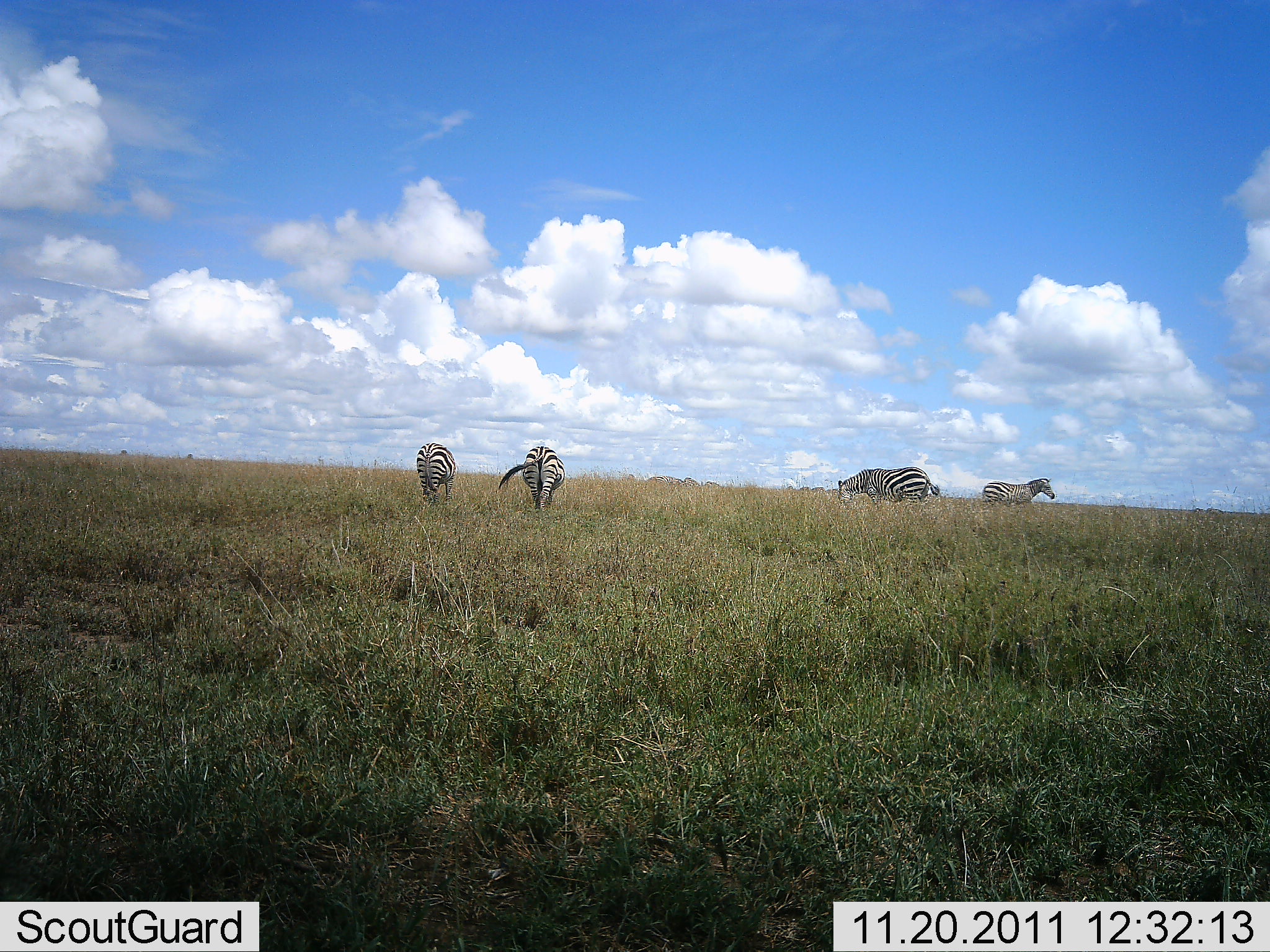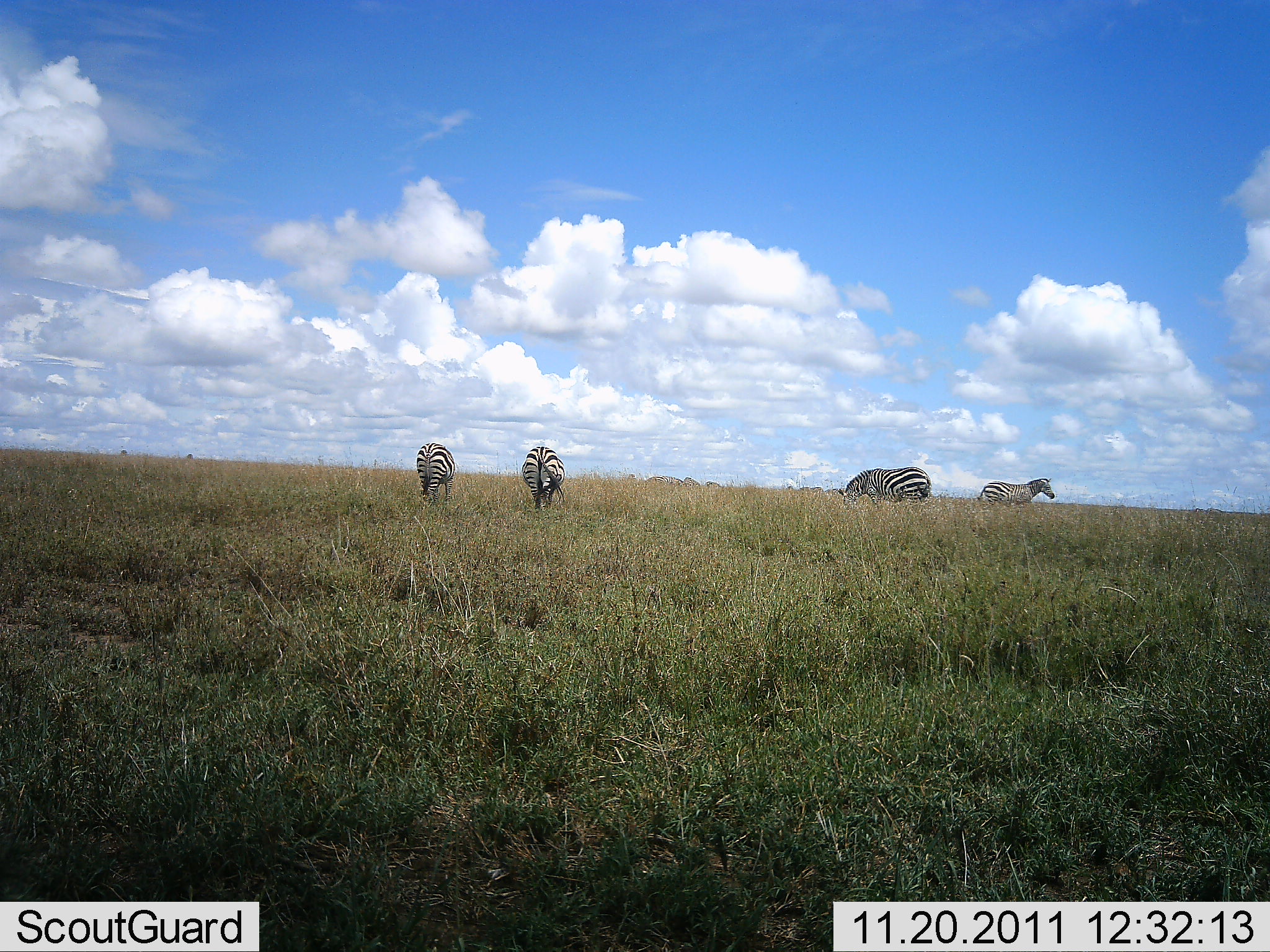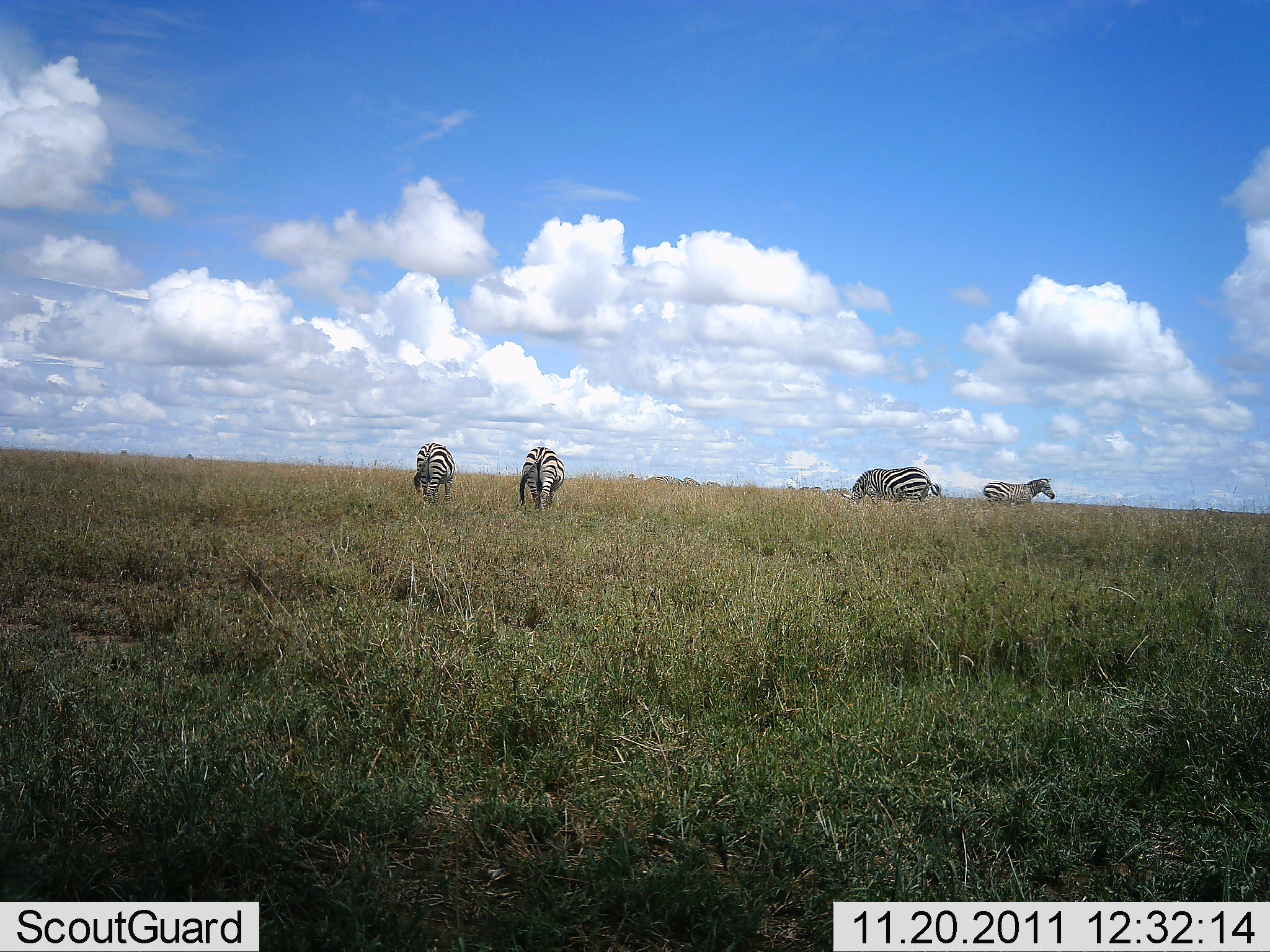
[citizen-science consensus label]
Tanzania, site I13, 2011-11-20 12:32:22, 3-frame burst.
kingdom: Animalia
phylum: Chordata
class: Mammalia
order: Perissodactyla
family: Equidae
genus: Equus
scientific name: Equus quagga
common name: plains zebra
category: zebra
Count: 4.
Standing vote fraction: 50%.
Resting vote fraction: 7%.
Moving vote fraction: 21%.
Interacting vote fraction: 0%.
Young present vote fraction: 0%.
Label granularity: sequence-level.